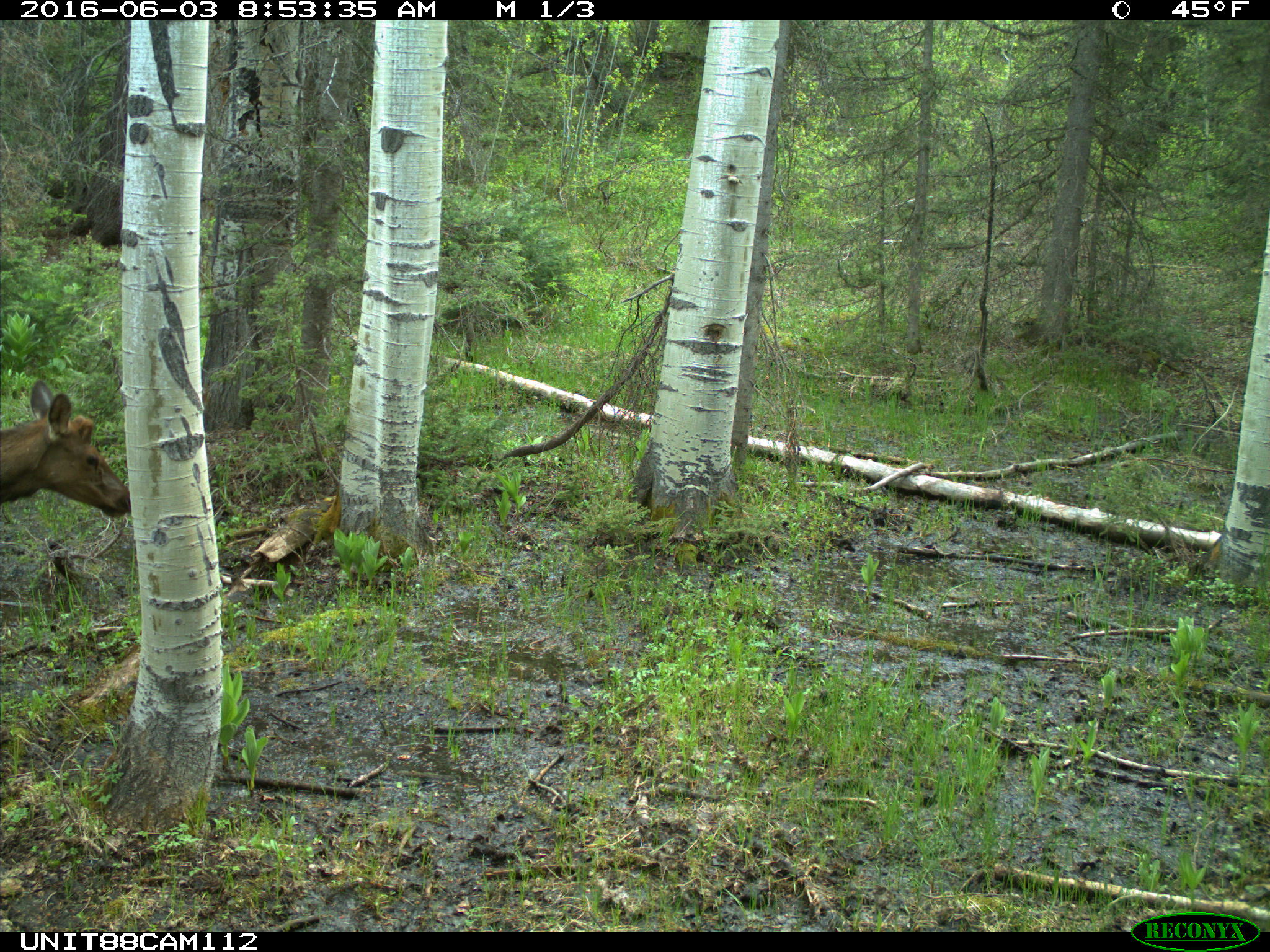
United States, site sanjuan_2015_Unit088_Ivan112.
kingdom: Animalia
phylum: Chordata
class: Mammalia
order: Artiodactyla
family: Cervidae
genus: Cervus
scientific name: Cervus elaphus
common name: red deer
Cervus elaphus (red deer).